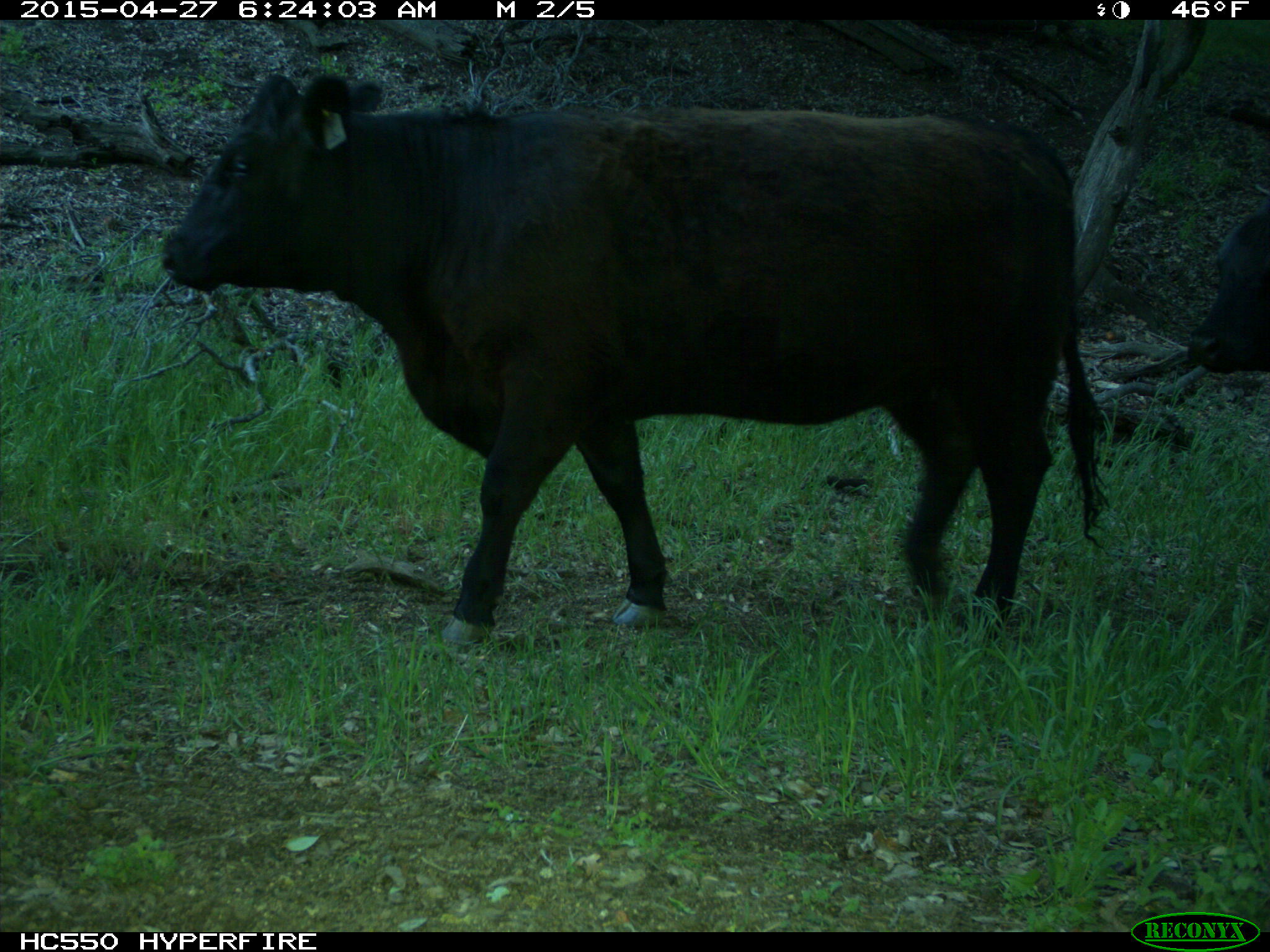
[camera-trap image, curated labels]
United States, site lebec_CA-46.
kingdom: Animalia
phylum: Chordata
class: Mammalia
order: Artiodactyla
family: Bovidae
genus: Bos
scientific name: Bos taurus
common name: domestic cow